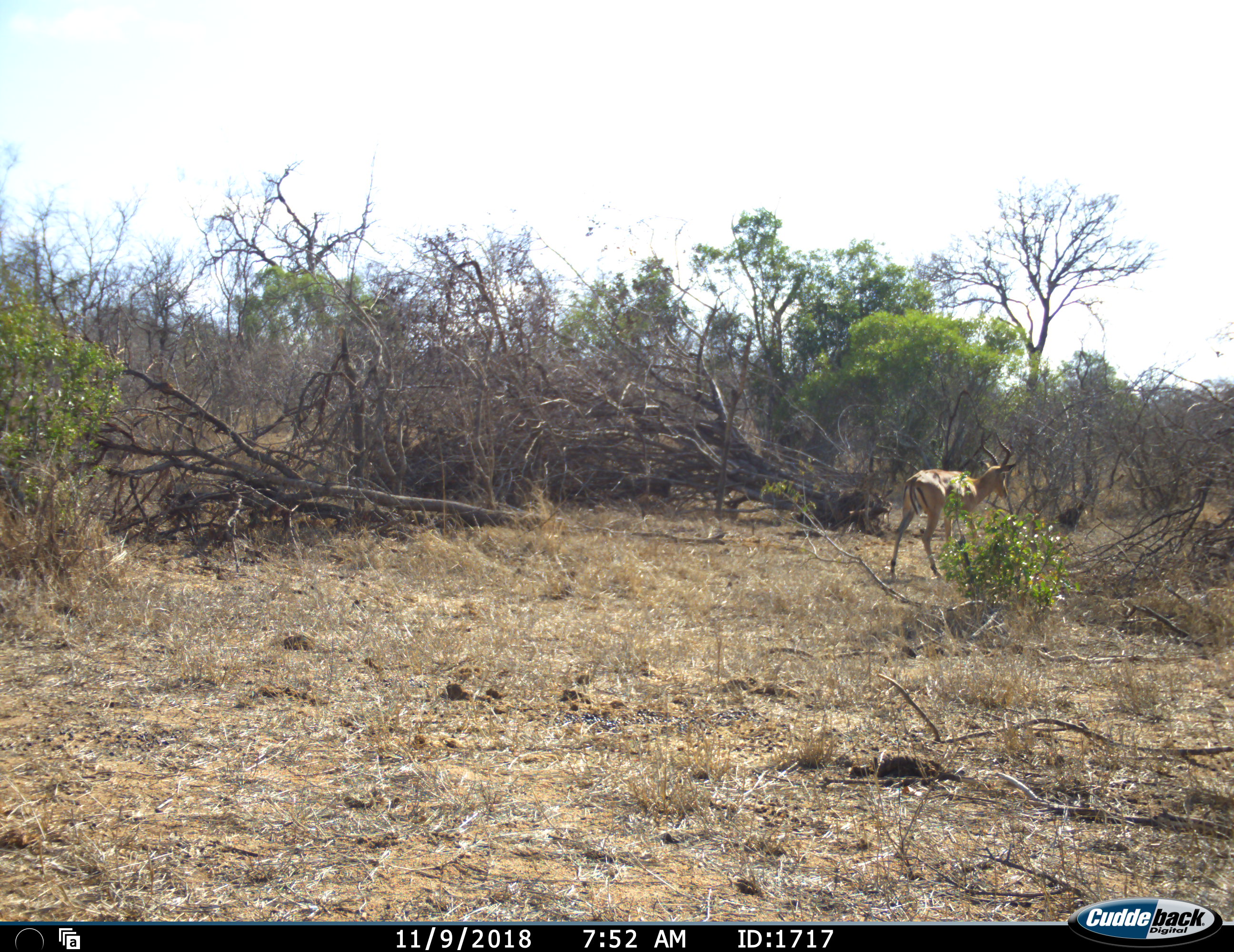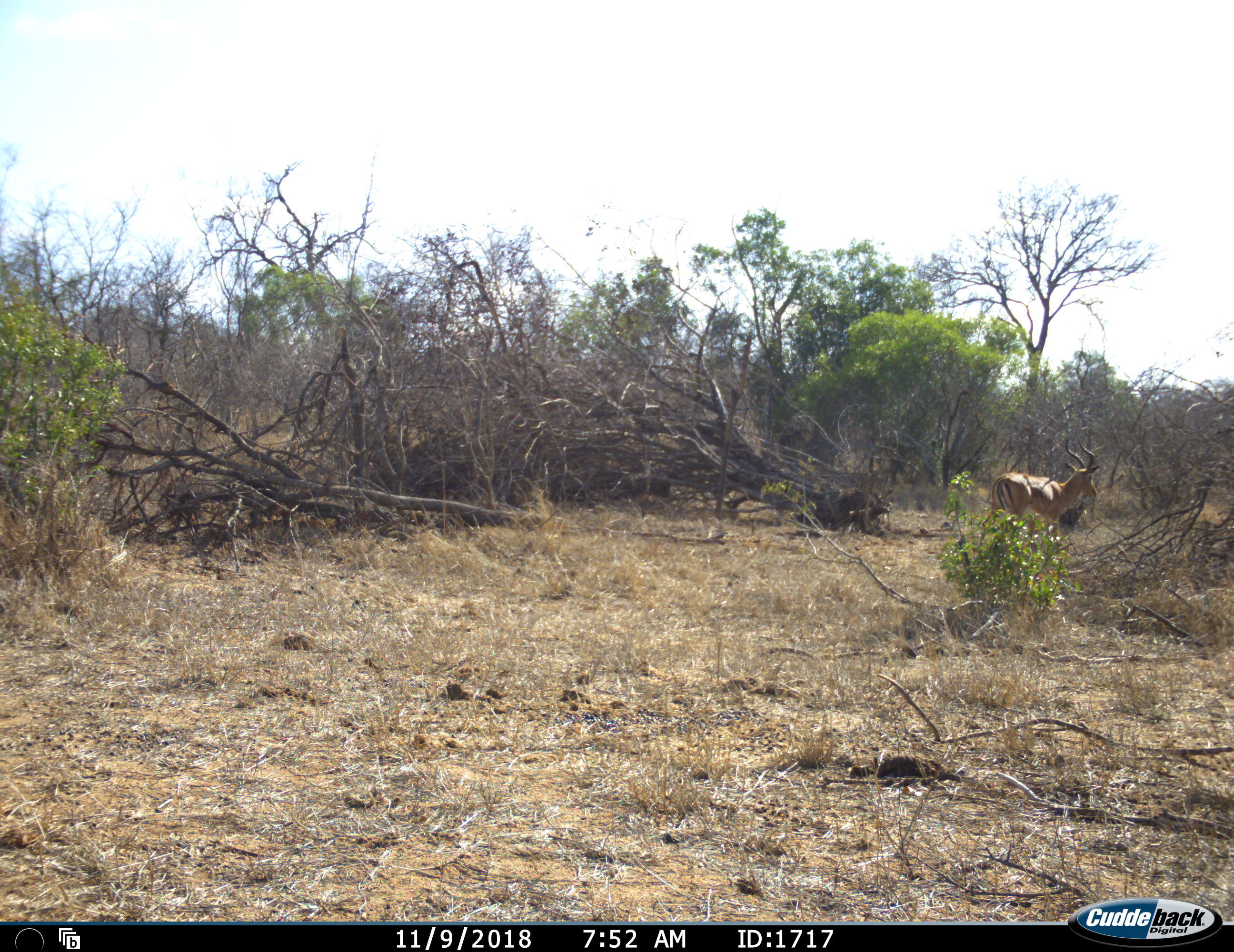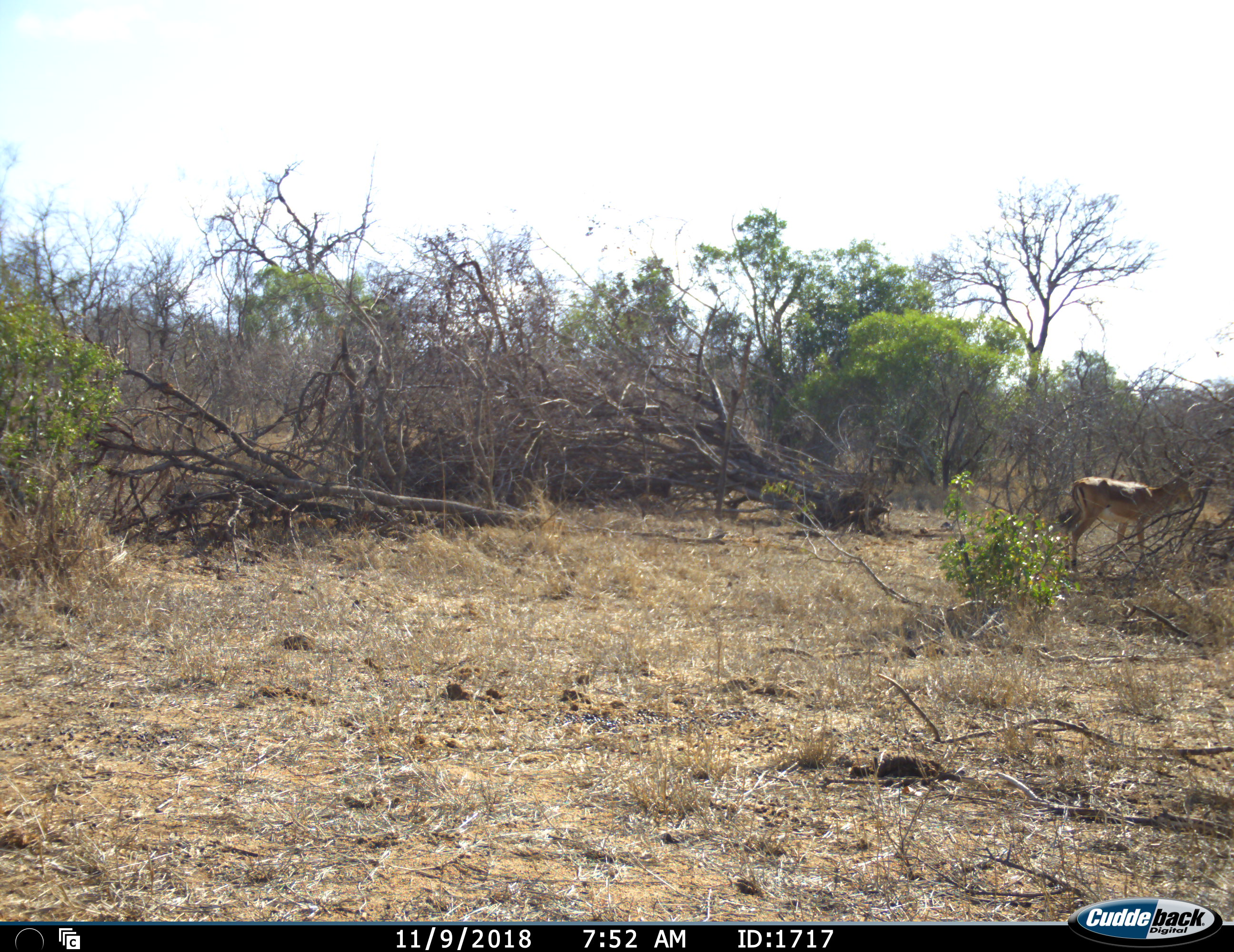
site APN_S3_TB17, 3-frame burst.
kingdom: Animalia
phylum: Chordata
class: Mammalia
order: Artiodactyla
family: Bovidae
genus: Aepyceros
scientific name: Aepyceros melampus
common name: impala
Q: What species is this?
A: Impala (Aepyceros melampus).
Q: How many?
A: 1.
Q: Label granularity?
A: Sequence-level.